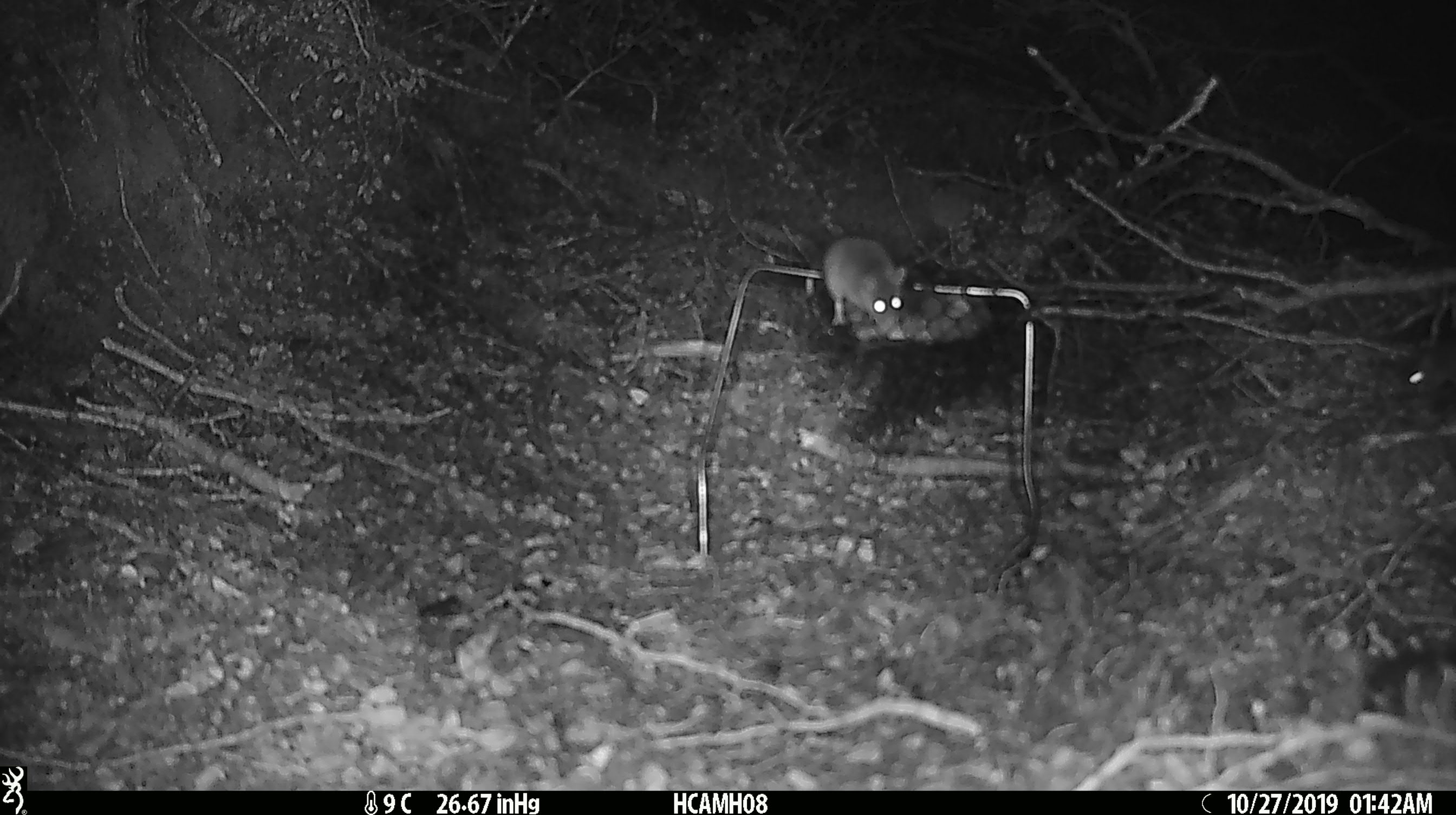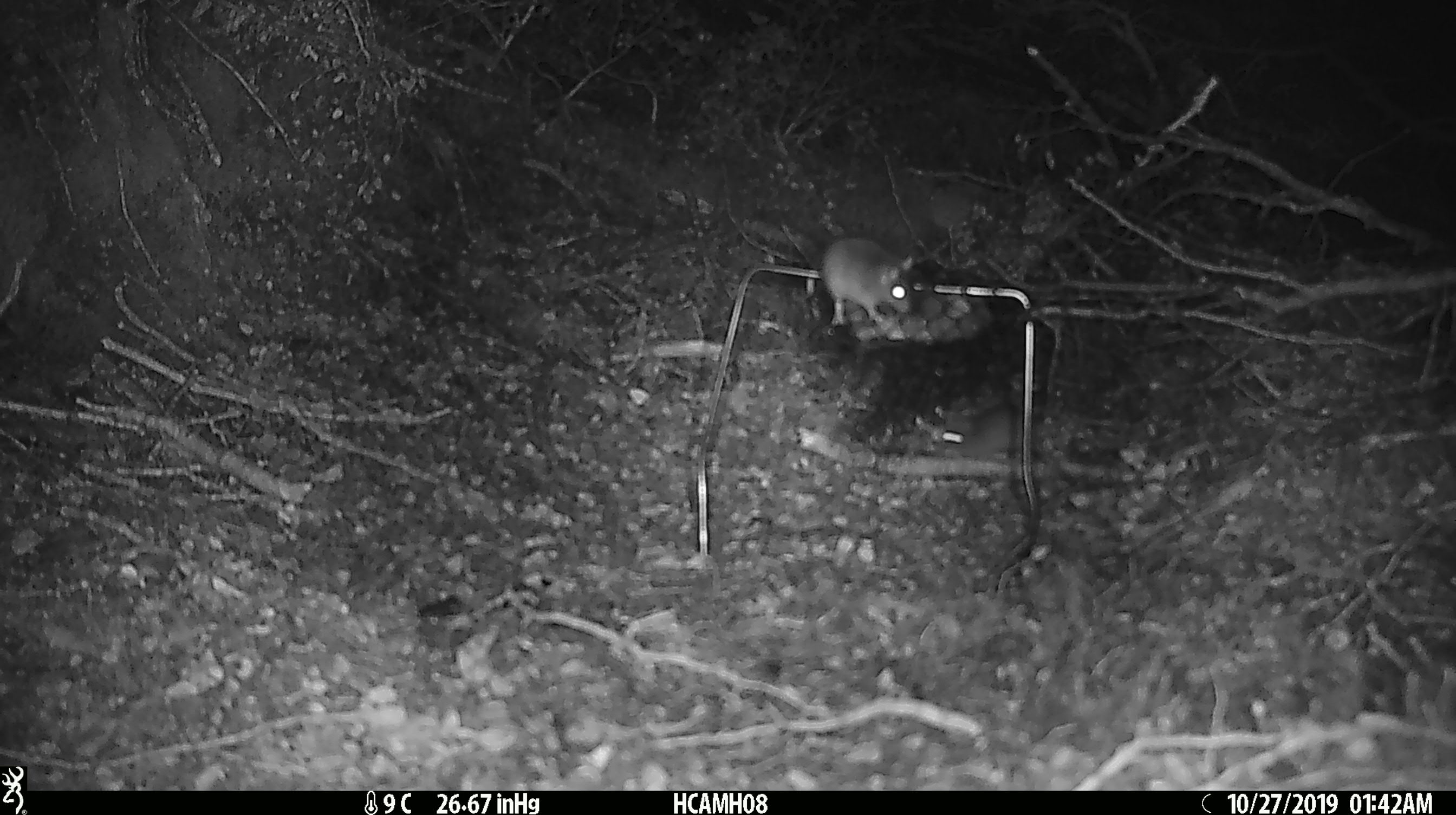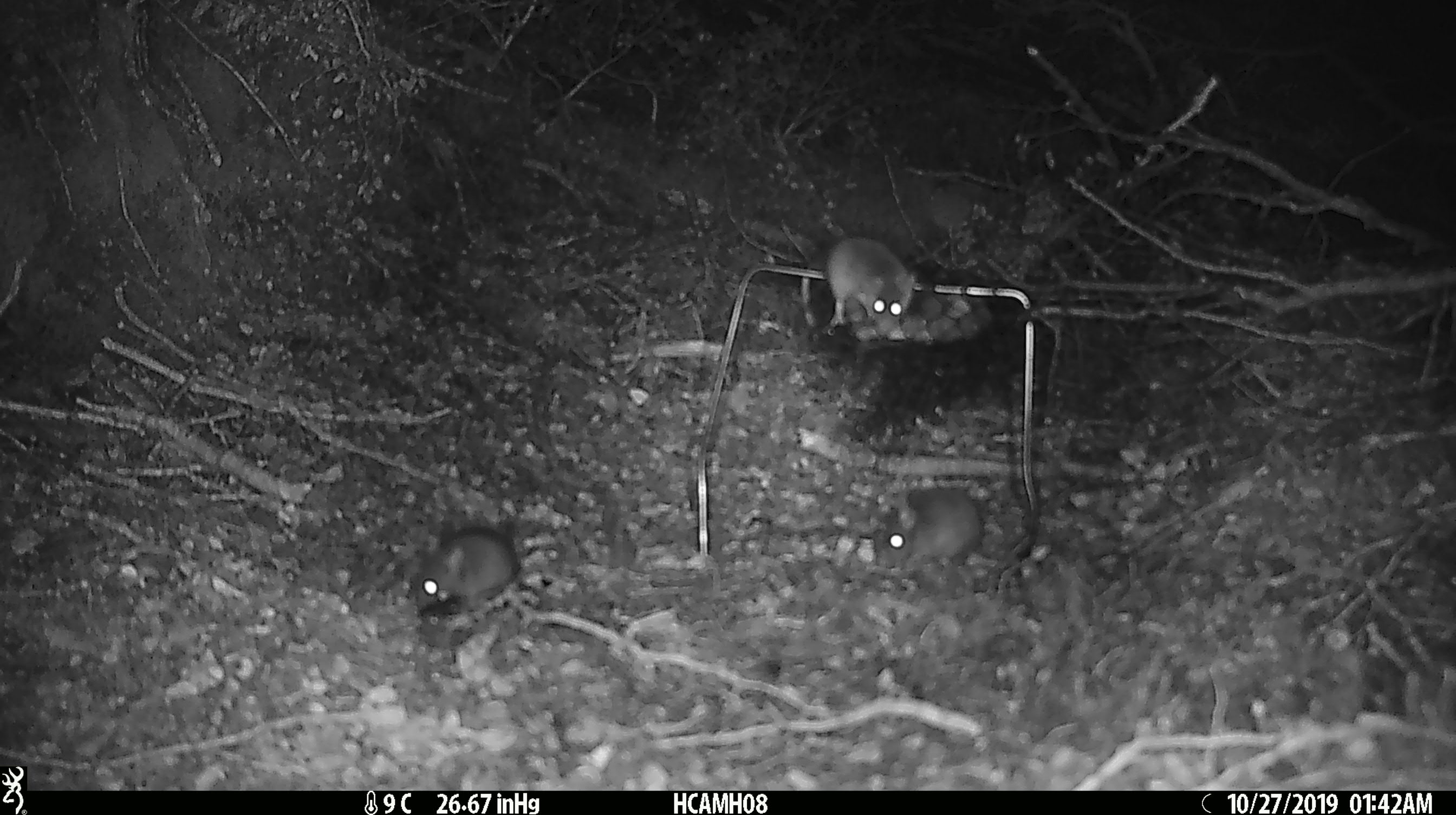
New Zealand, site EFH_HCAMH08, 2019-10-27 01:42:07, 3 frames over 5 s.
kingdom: Animalia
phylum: Chordata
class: Mammalia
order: Rodentia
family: Muridae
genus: Mus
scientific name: Mus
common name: mouse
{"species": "mouse (Mus)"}